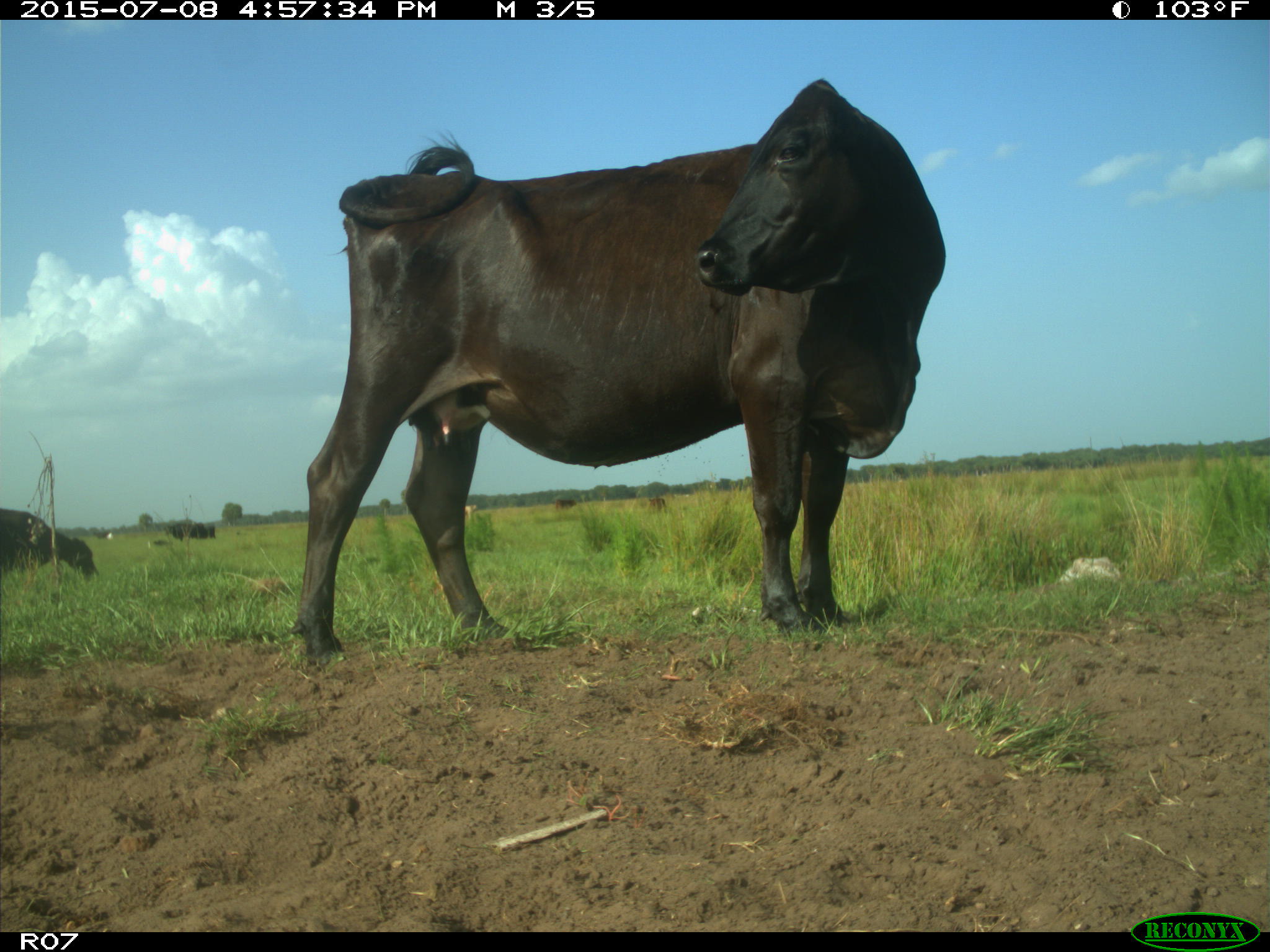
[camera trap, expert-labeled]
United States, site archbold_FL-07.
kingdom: Animalia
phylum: Chordata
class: Mammalia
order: Artiodactyla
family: Bovidae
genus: Bos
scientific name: Bos taurus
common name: domestic cow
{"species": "Bos taurus (domestic cow)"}